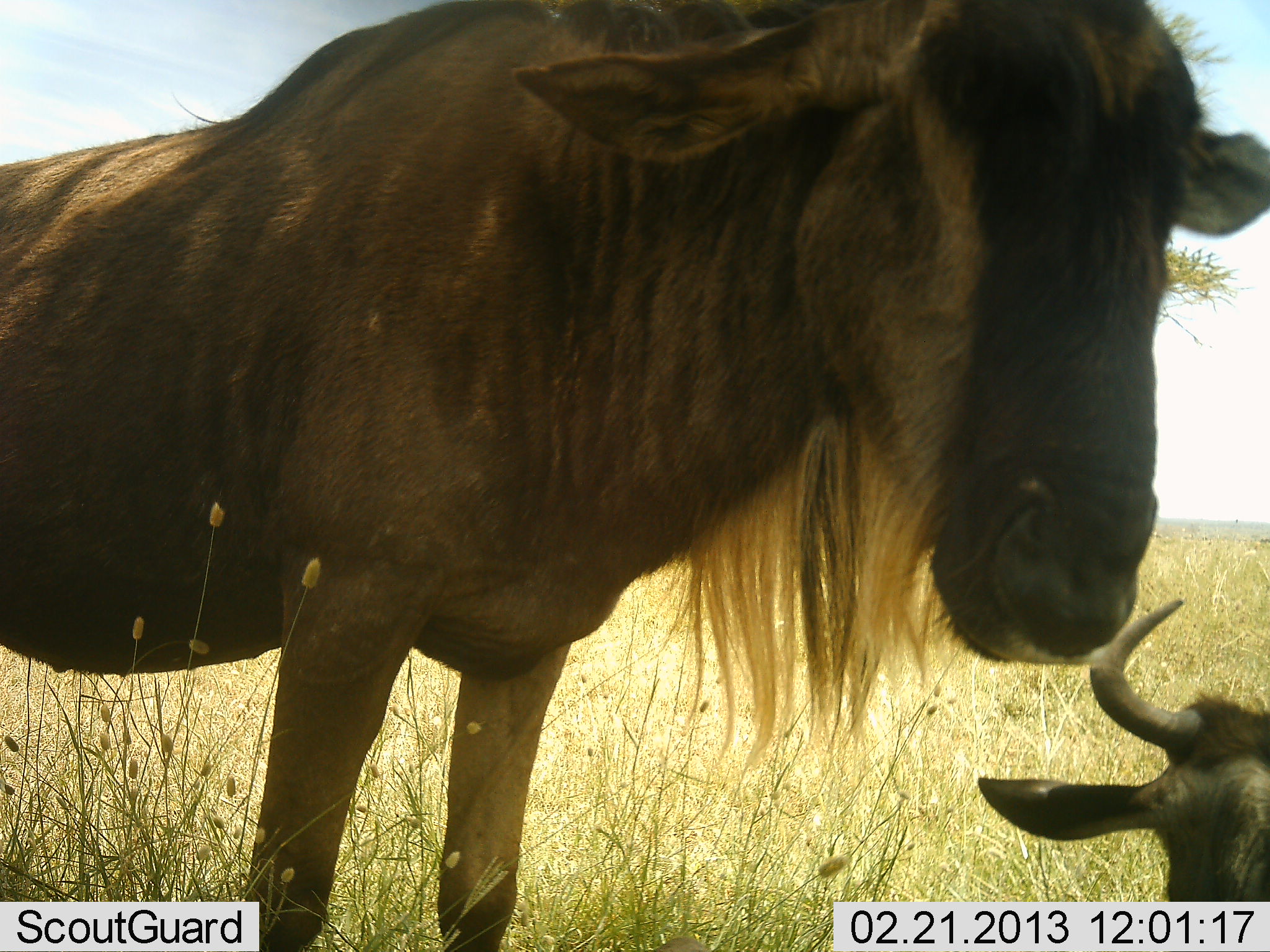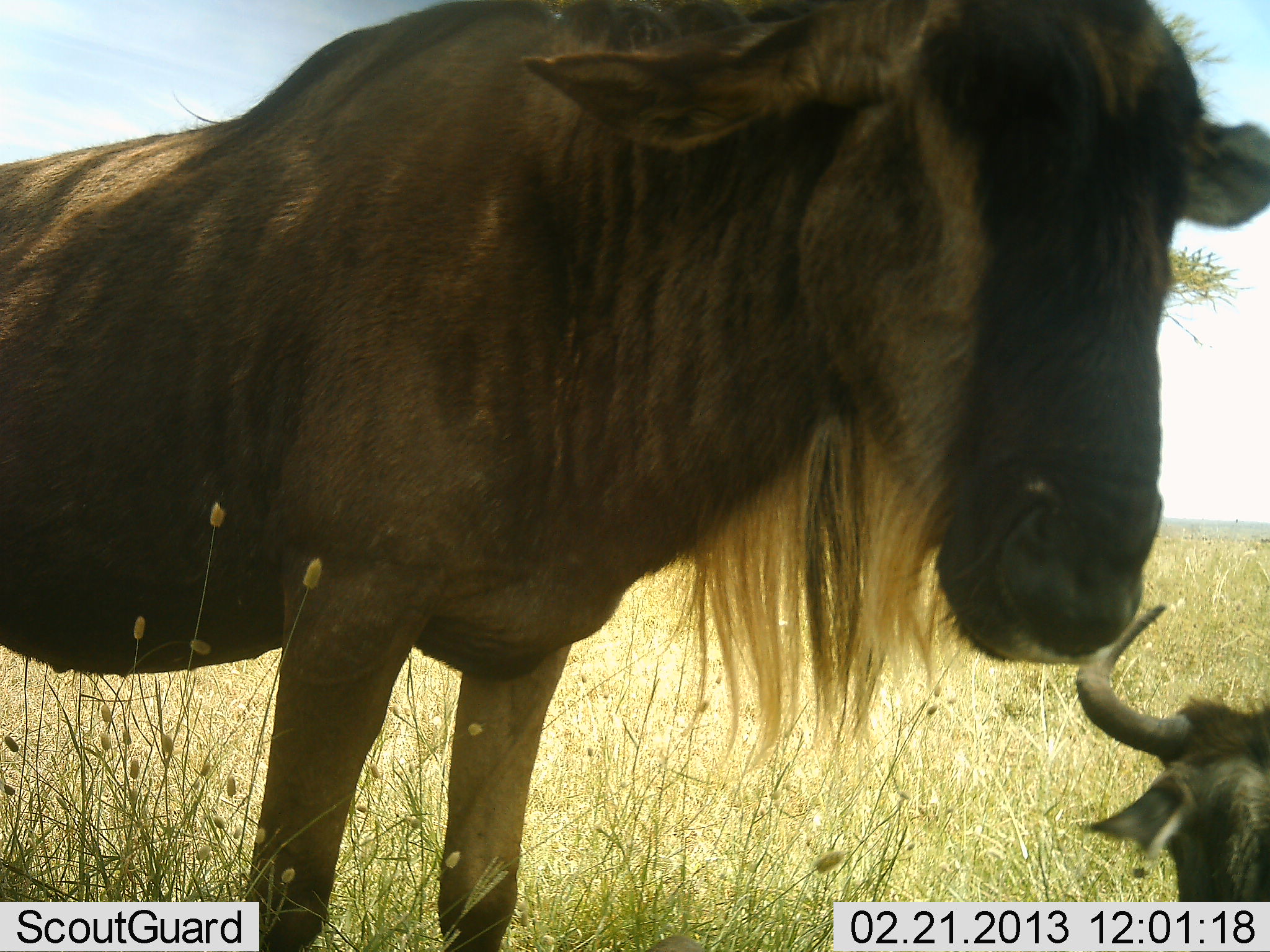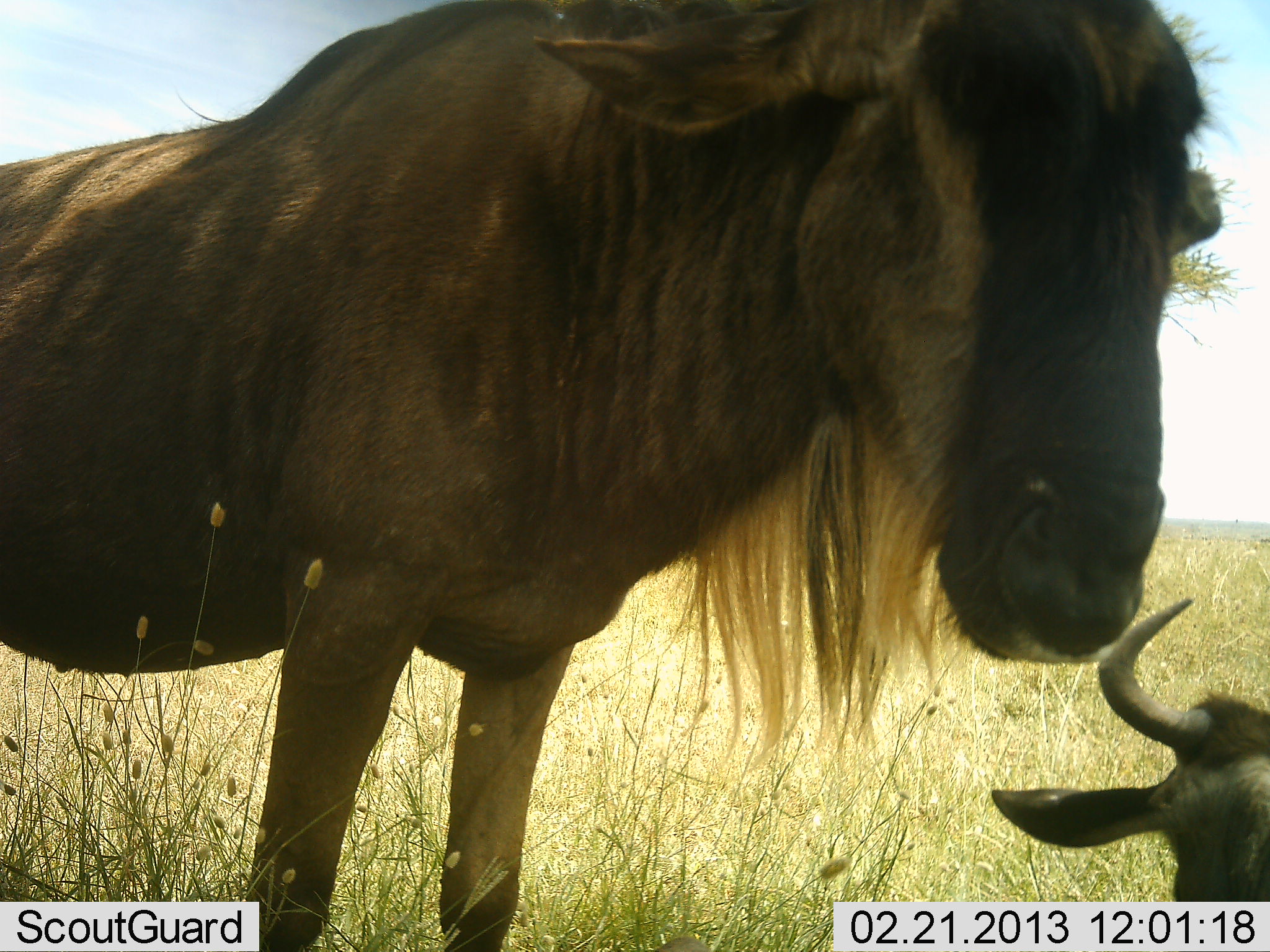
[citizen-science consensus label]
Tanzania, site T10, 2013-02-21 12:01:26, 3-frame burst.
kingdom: Animalia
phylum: Chordata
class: Mammalia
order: Artiodactyla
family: Bovidae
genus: Connochaetes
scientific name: Connochaetes taurinus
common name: blue wildebeest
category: wildebeest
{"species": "wildebeest (blue wildebeest) (Connochaetes taurinus)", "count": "2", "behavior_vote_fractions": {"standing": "100%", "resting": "82%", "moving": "0%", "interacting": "0%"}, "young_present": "12%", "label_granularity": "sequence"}